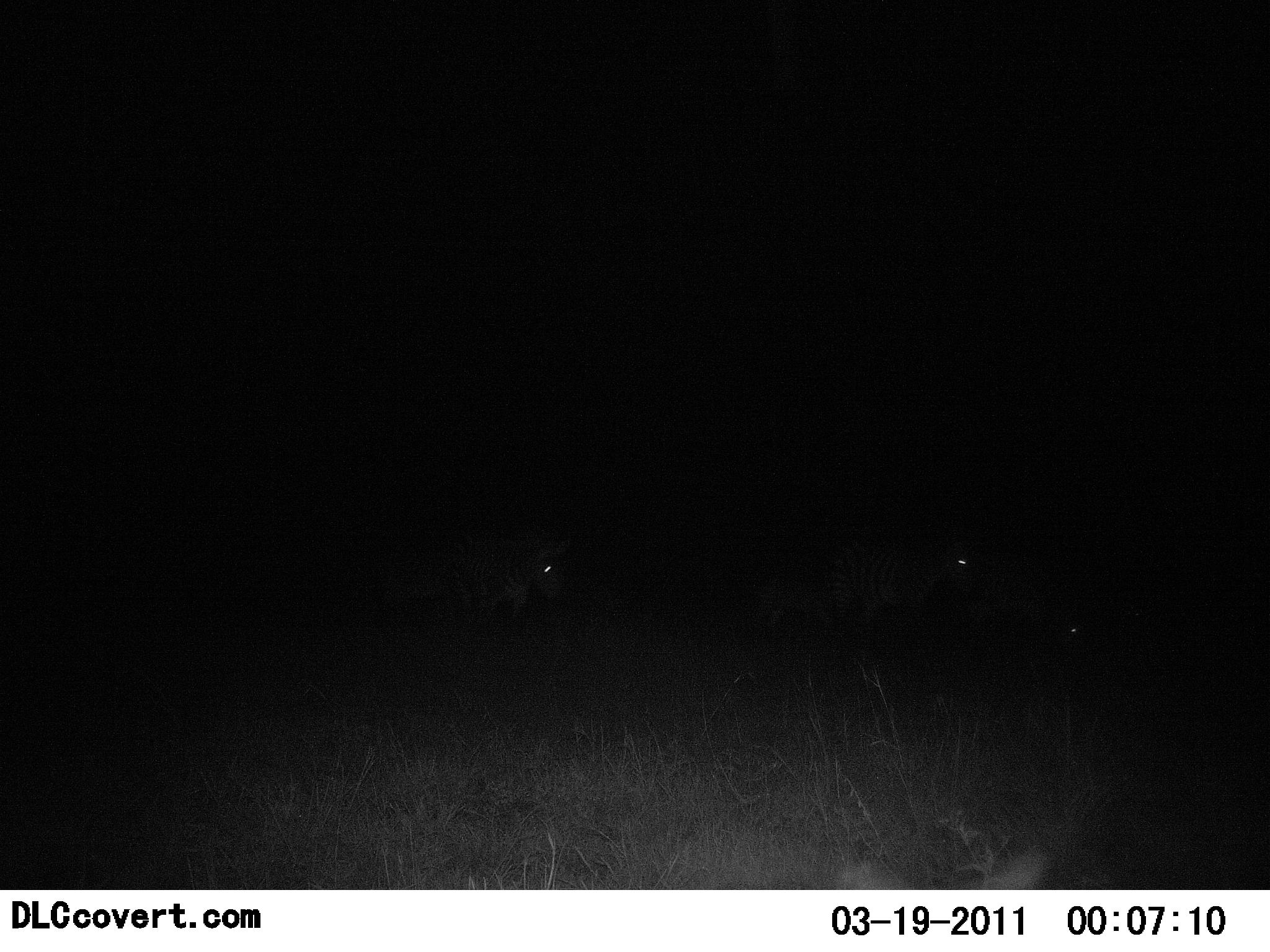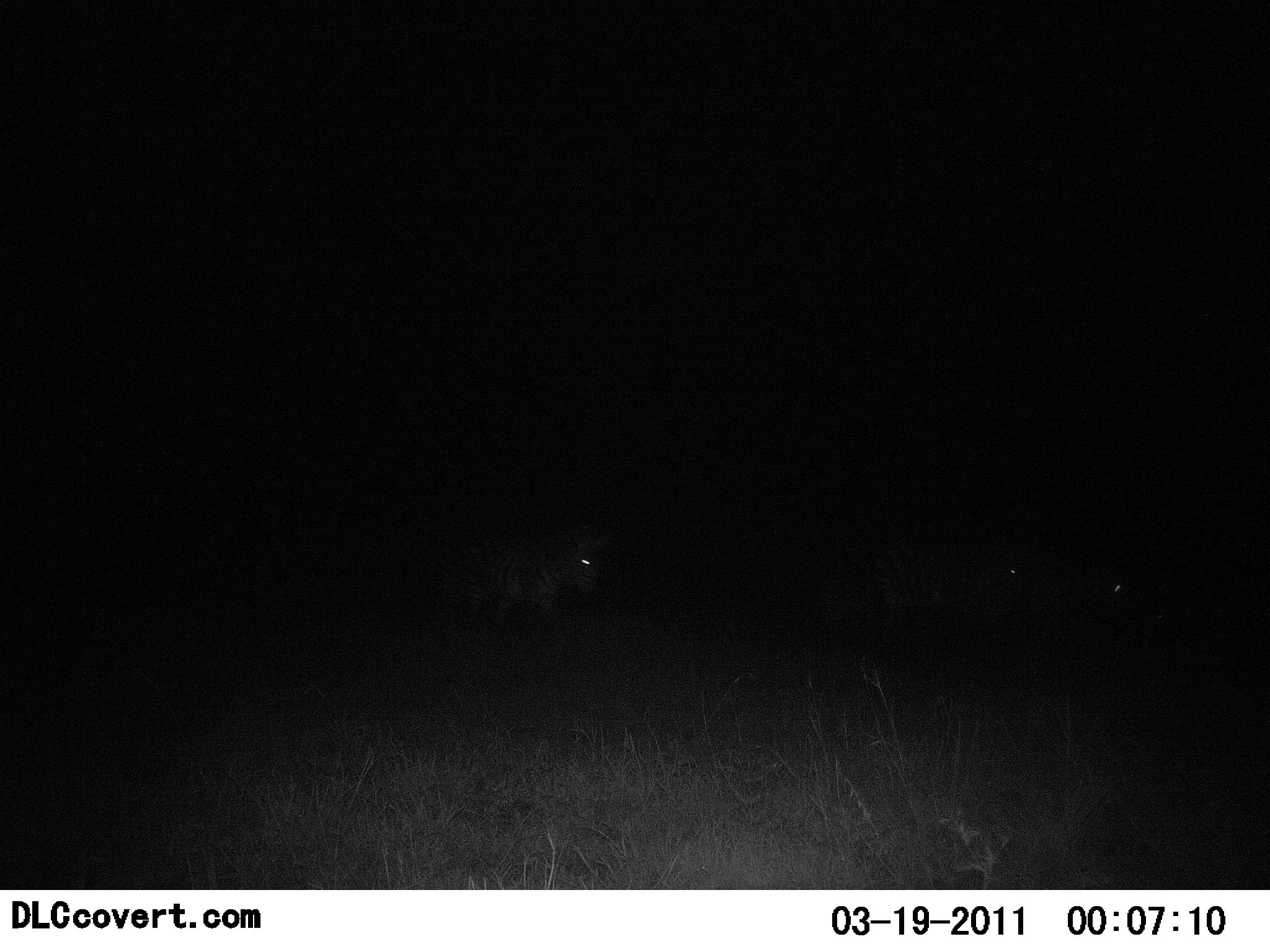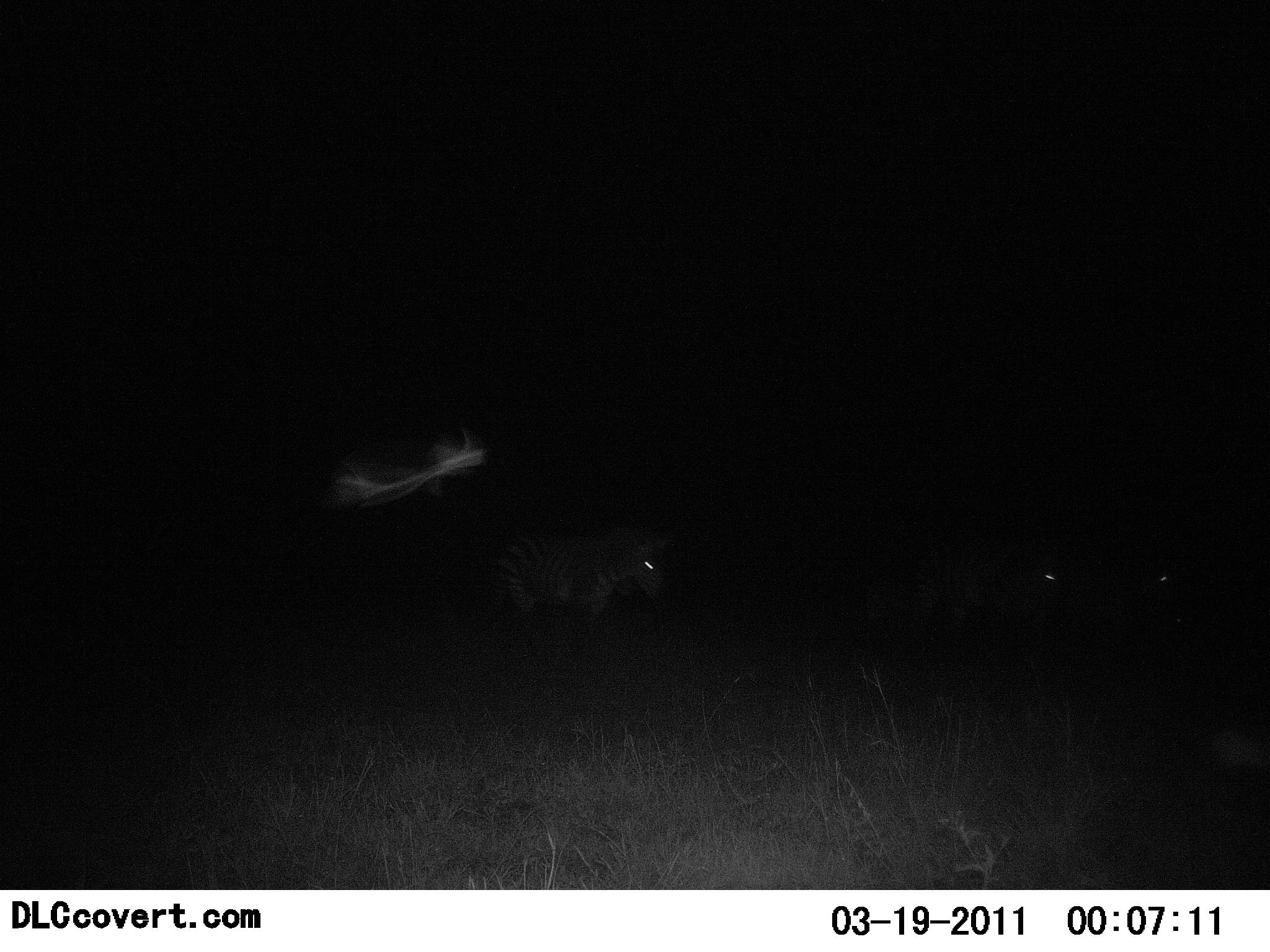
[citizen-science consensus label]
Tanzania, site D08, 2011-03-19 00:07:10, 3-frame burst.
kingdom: Animalia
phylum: Chordata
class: Mammalia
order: Perissodactyla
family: Equidae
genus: Equus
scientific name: Equus quagga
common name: plains zebra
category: zebra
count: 3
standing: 8%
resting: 0%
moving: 92%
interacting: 0%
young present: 8%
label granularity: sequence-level